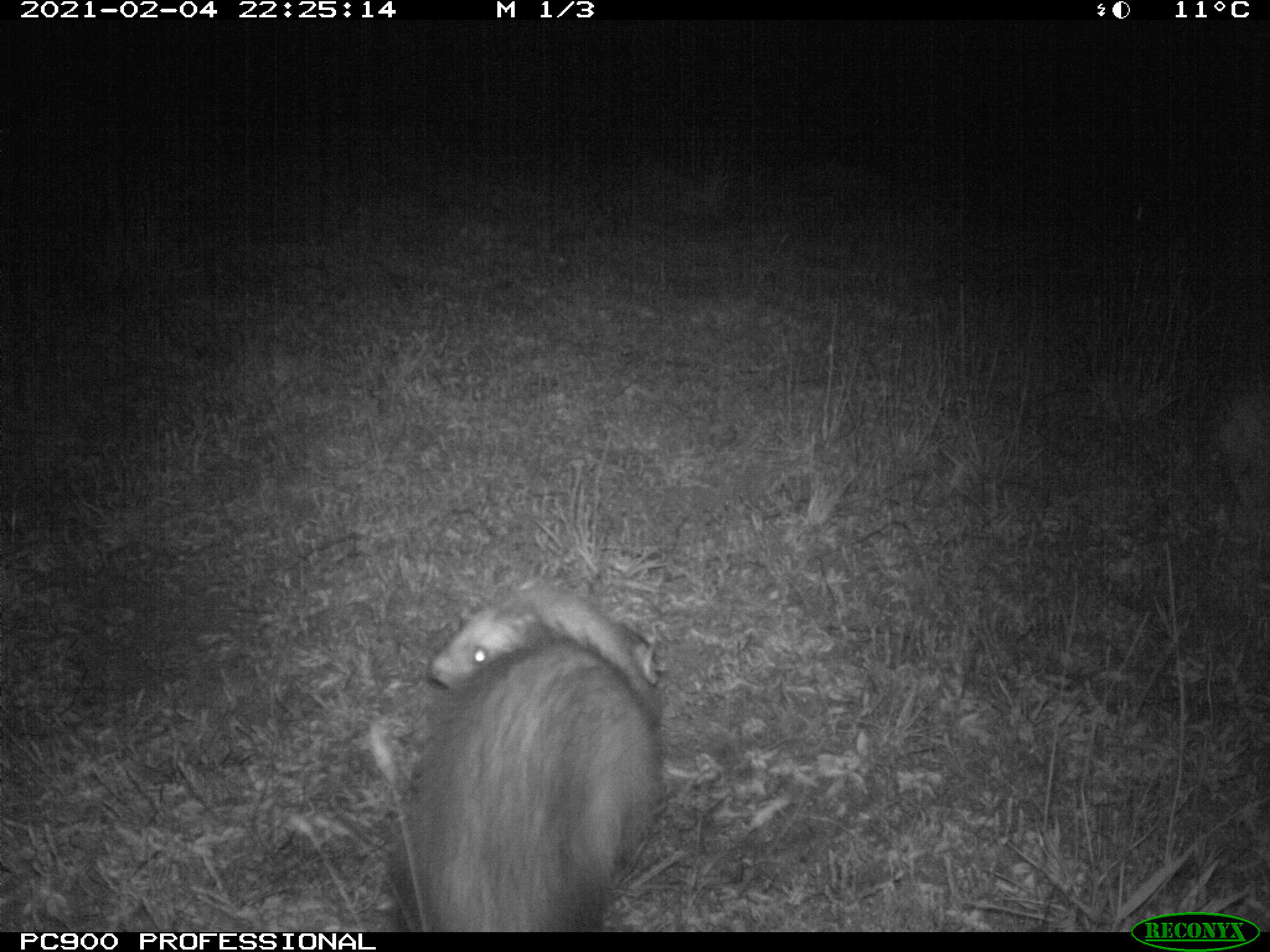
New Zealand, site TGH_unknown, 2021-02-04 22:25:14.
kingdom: Animalia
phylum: Chordata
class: Mammalia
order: Carnivora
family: Mustelidae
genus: Mustela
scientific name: Mustela furo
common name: ferret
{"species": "ferret (Mustela furo)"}